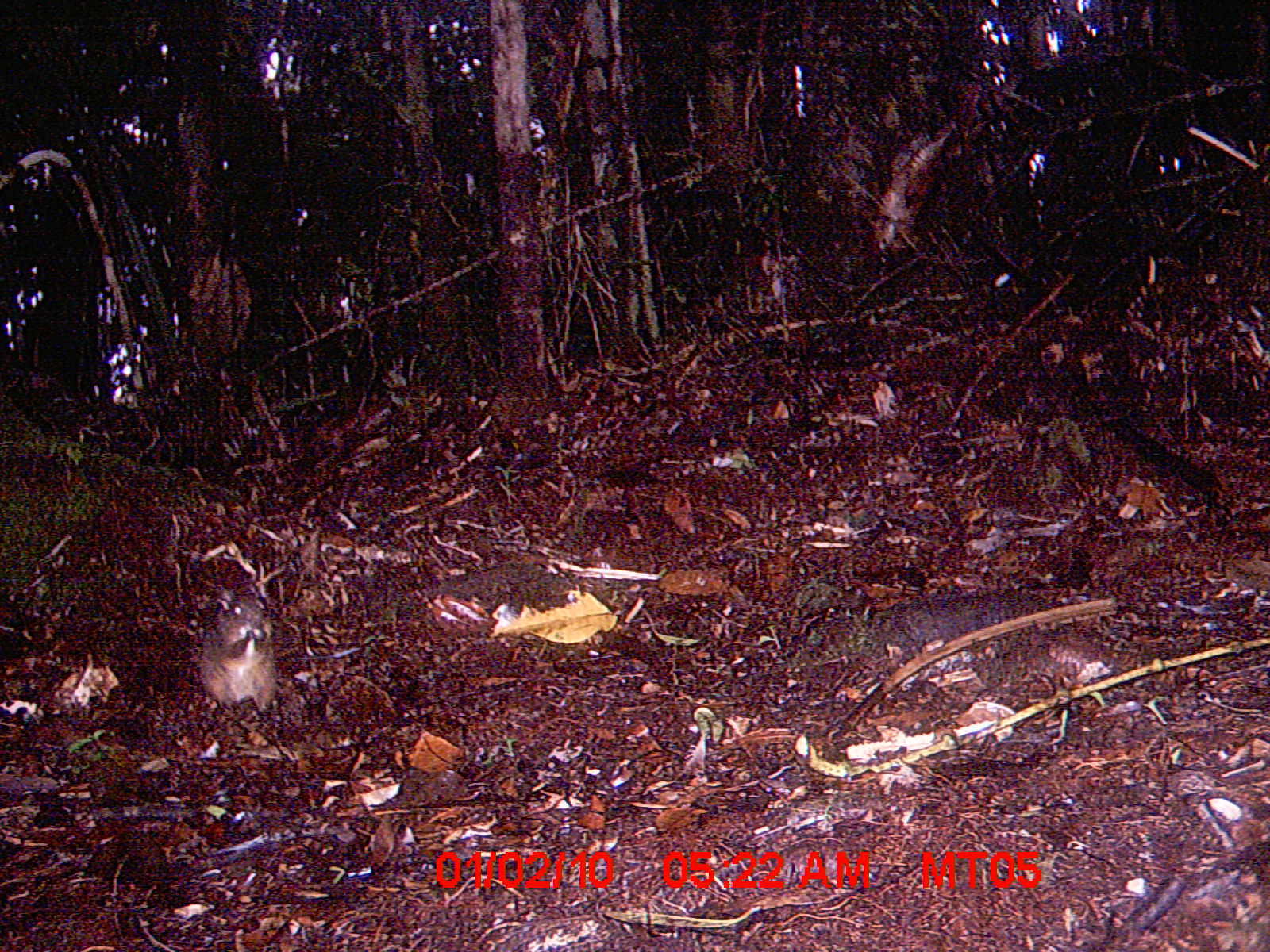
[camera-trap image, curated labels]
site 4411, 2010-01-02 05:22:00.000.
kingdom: Animalia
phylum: Chordata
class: Mammalia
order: Rodentia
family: Nesomyidae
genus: Hypogeomys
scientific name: Hypogeomys antimena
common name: malagasy giant rat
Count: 1.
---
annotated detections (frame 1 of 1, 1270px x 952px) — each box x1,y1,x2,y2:
hypogeomys antimena: 196,595,277,712